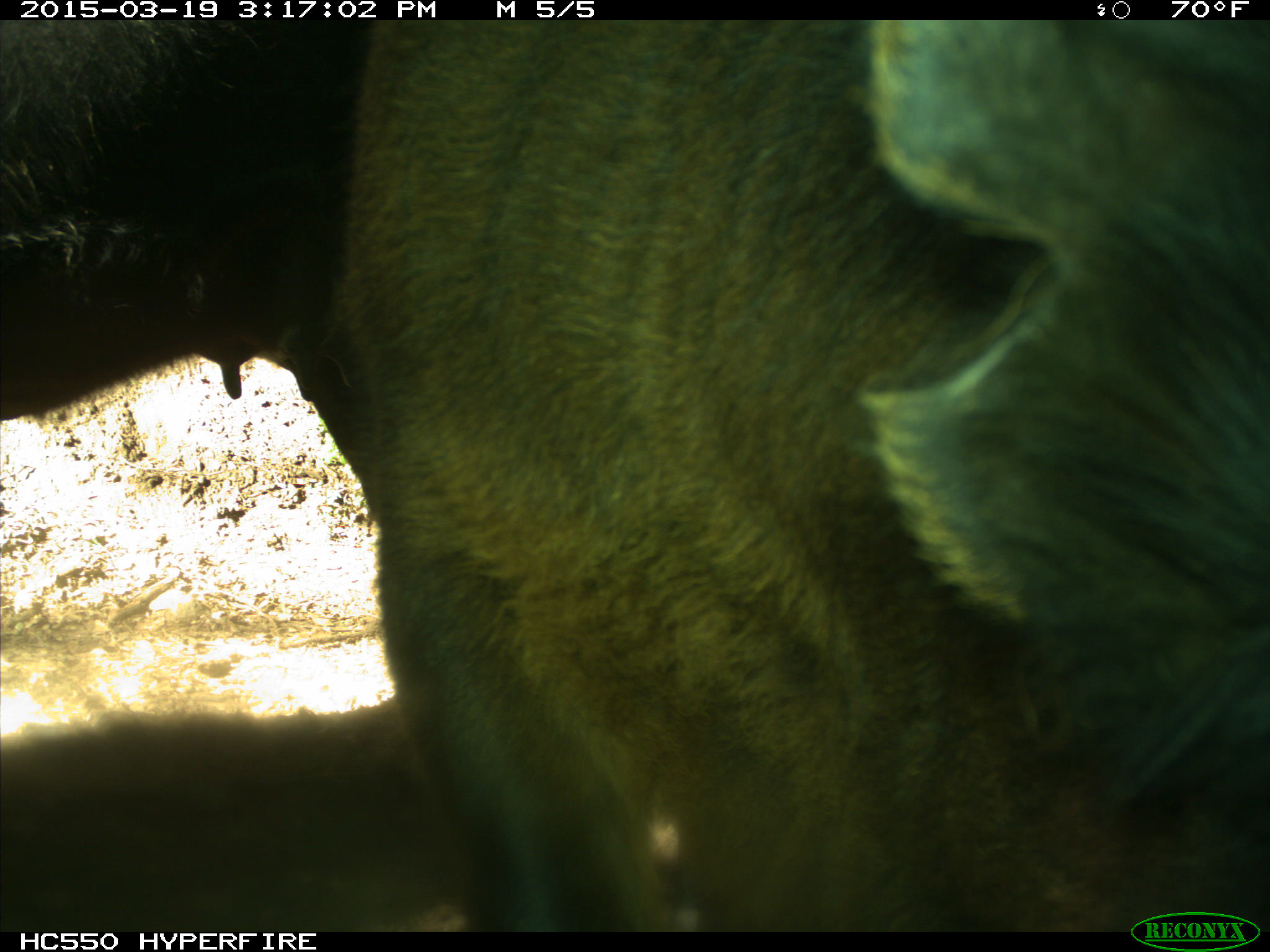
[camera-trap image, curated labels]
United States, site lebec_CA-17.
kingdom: Animalia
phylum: Chordata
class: Mammalia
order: Artiodactyla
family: Bovidae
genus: Bos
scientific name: Bos taurus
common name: domestic cow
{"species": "Bos taurus (domestic cow)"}